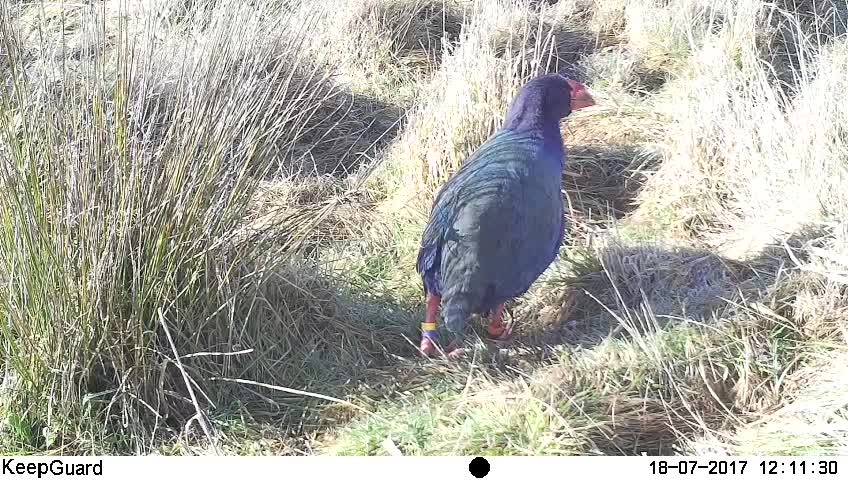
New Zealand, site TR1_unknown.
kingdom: Animalia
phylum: Chordata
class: Aves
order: Gruiformes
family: Rallidae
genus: Porphyrio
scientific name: Porphyrio mantelli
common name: takahe